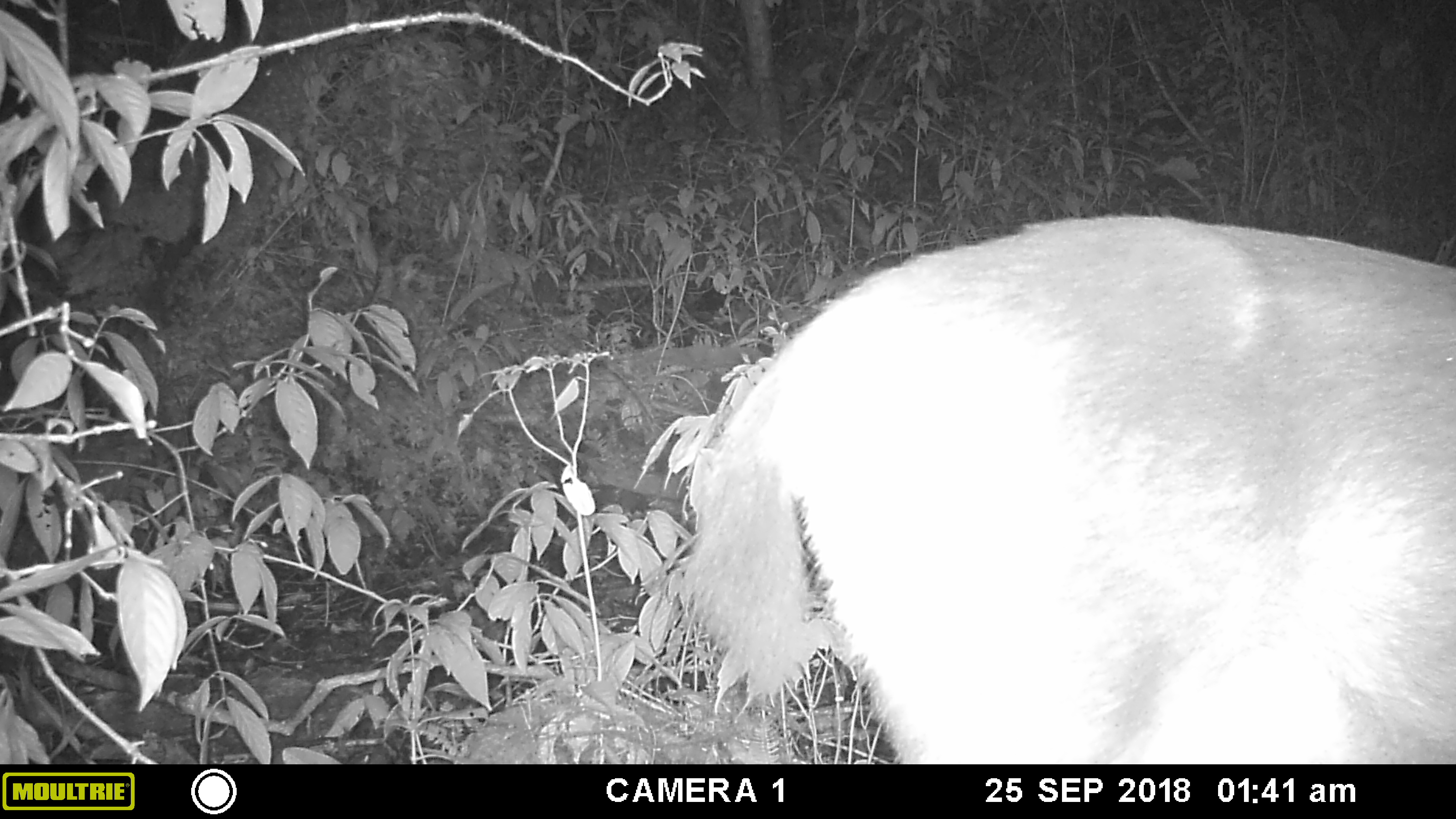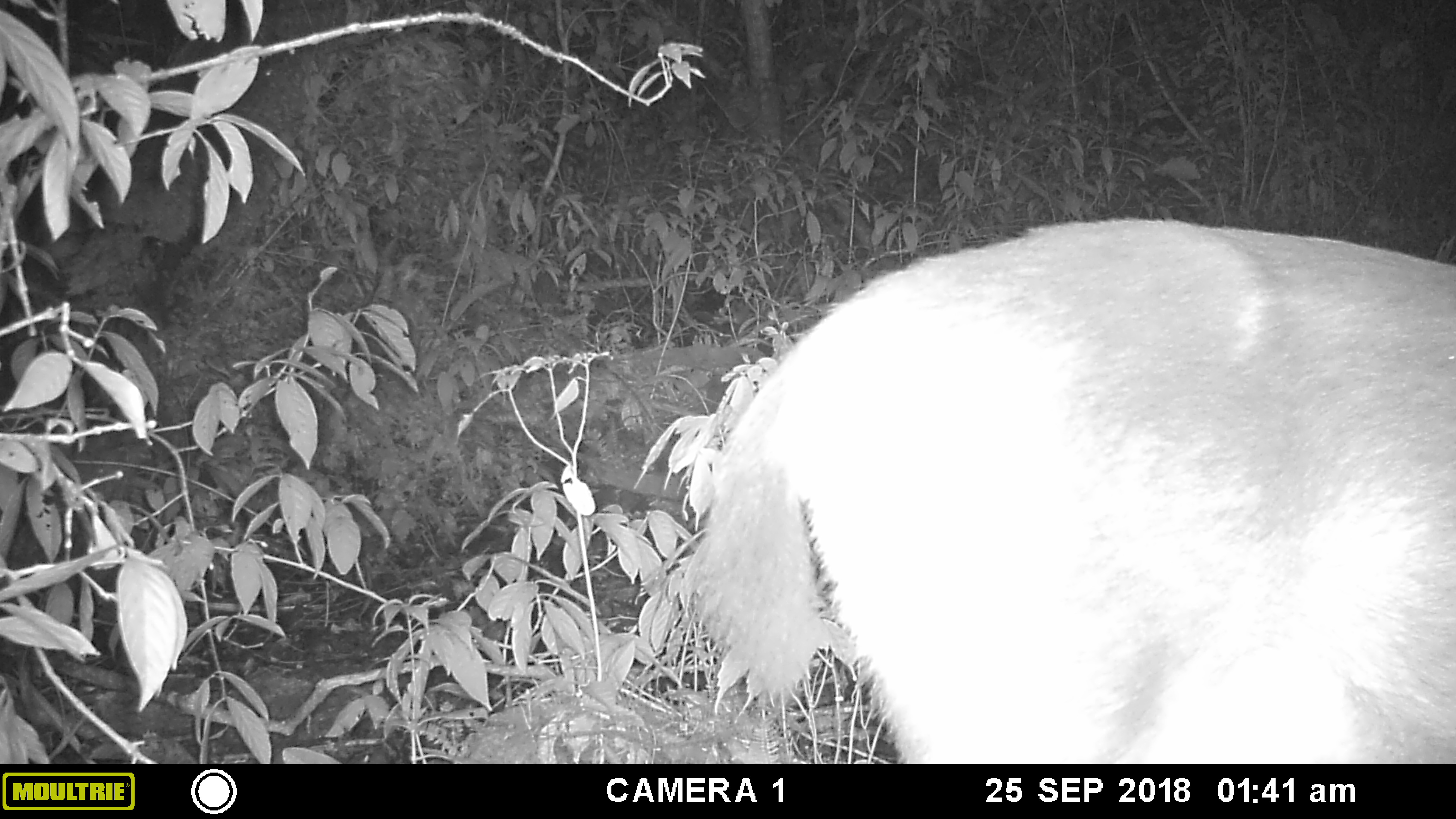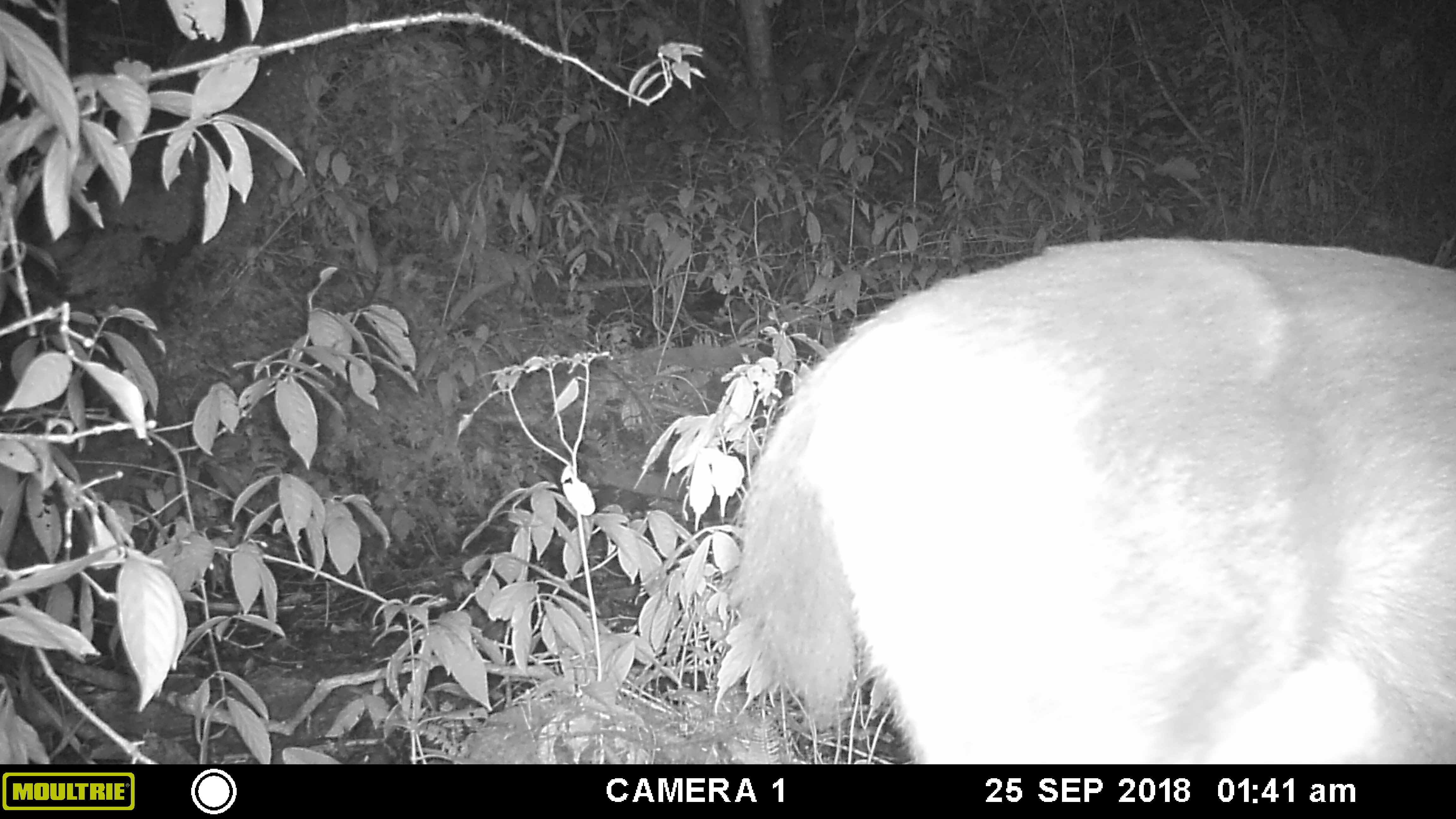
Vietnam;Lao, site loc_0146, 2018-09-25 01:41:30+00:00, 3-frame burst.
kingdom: Animalia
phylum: Chordata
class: Mammalia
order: Artiodactyla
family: Cervidae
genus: Rusa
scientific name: Rusa unicolor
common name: sambar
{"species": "sambar (Rusa unicolor)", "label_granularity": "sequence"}